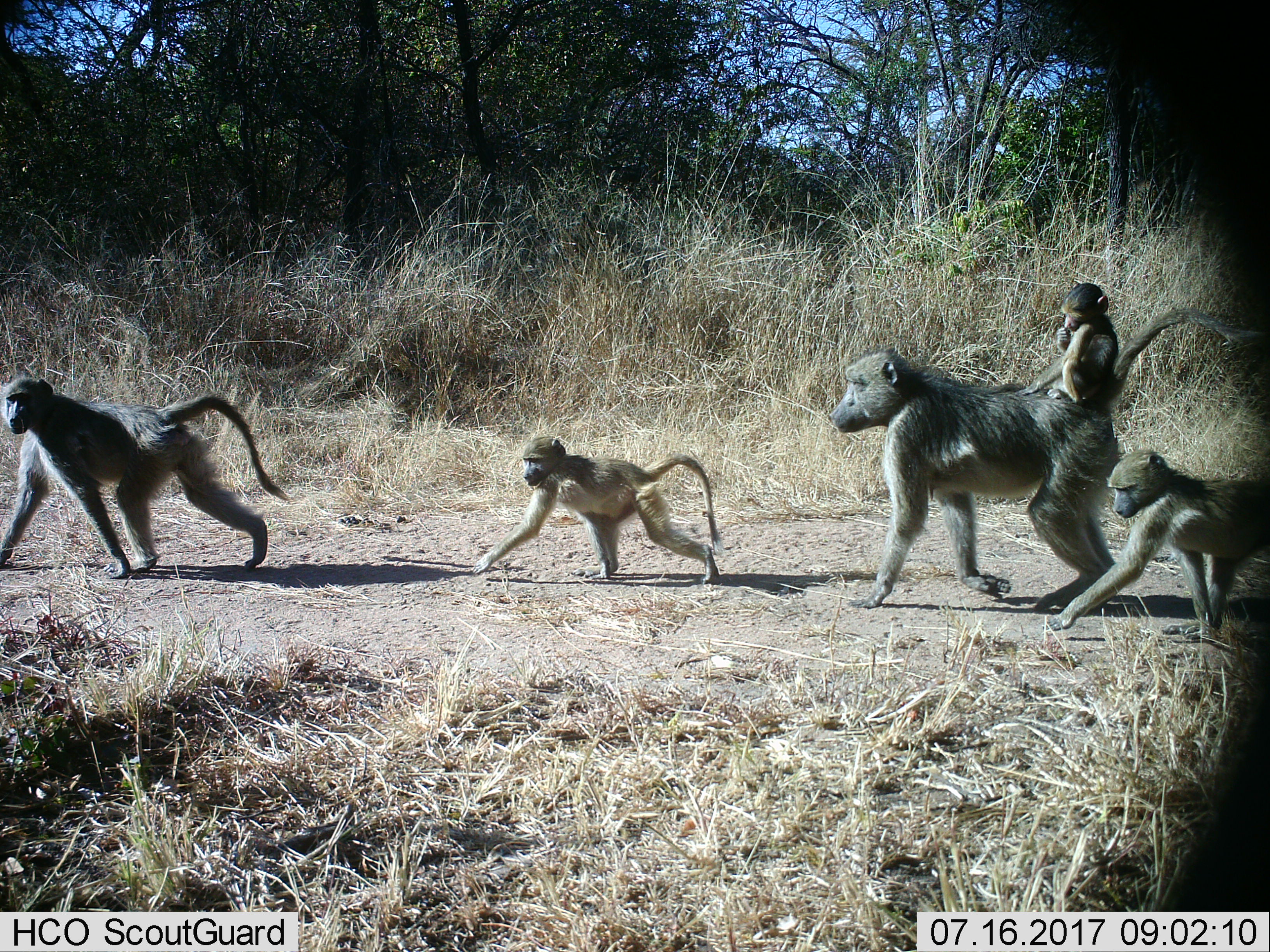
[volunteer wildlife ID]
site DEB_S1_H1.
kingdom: Animalia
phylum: Chordata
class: Mammalia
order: Primates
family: Cercopithecidae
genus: Papio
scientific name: Papio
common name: baboon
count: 5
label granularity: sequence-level